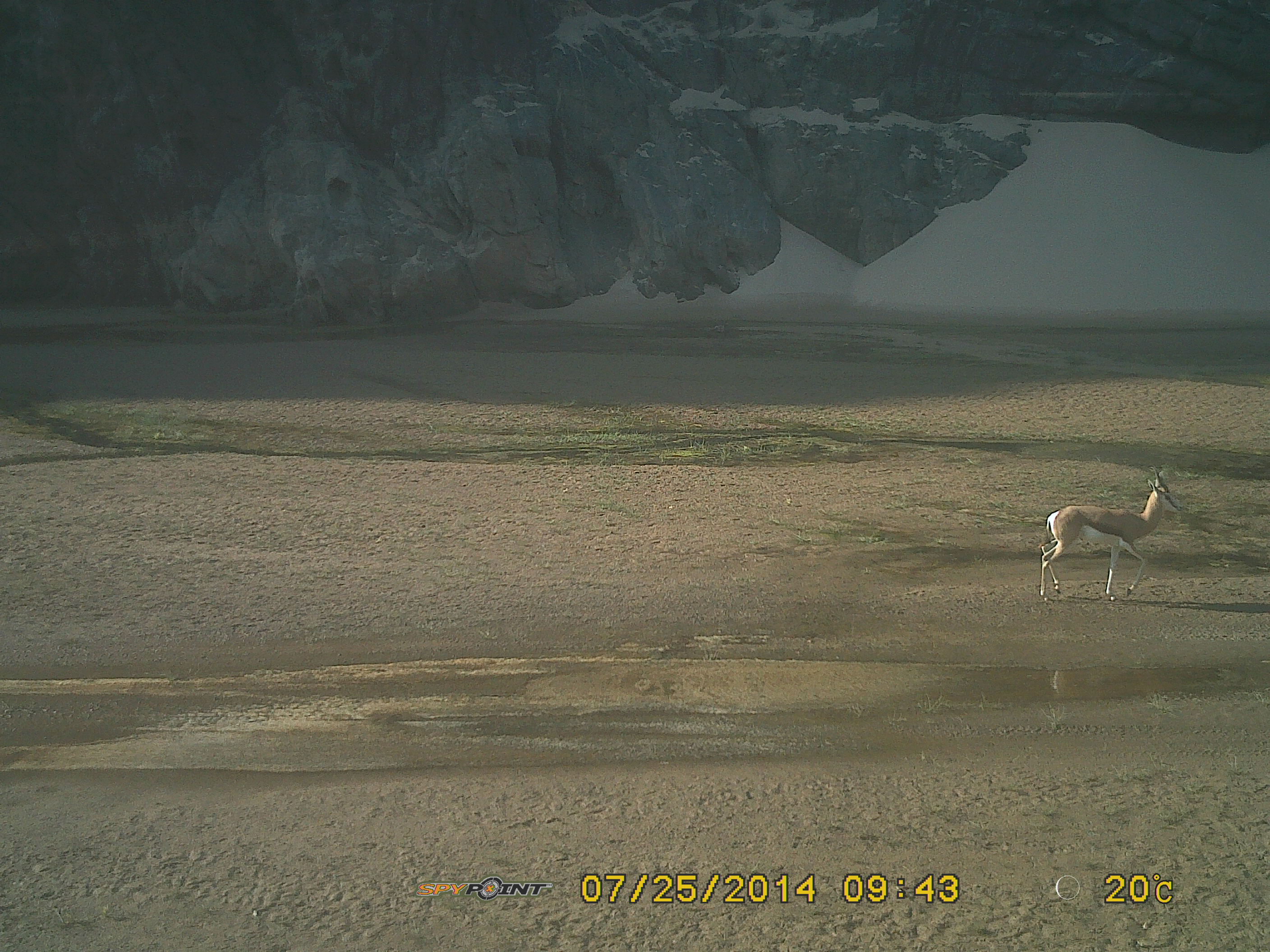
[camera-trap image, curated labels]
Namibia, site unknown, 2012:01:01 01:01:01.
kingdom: Animalia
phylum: Chordata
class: Mammalia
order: Artiodactyla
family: Bovidae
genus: Antidorcas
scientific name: Antidorcas marsupialis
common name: springbok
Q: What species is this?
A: Antidorcas marsupialis (springbok).